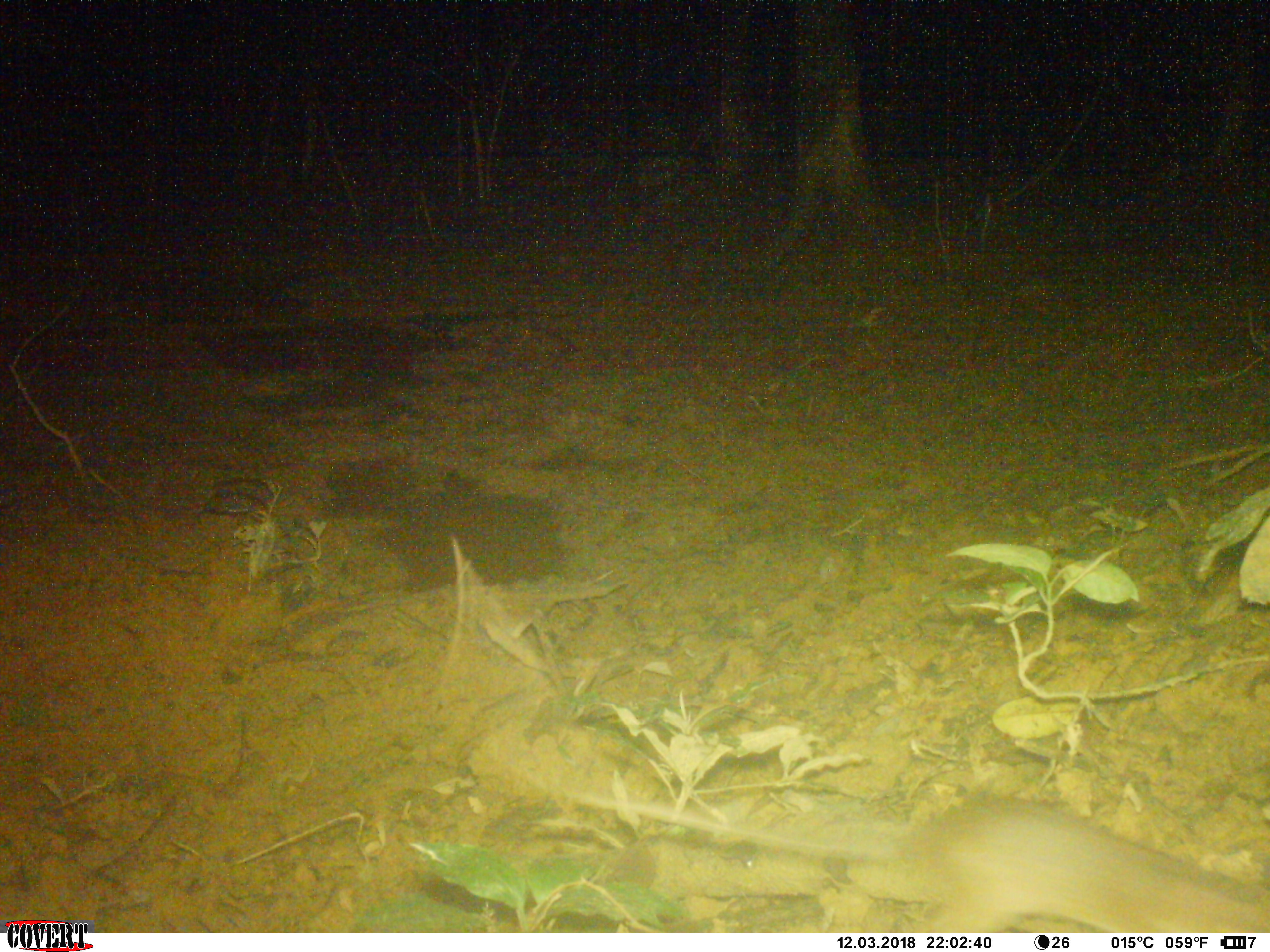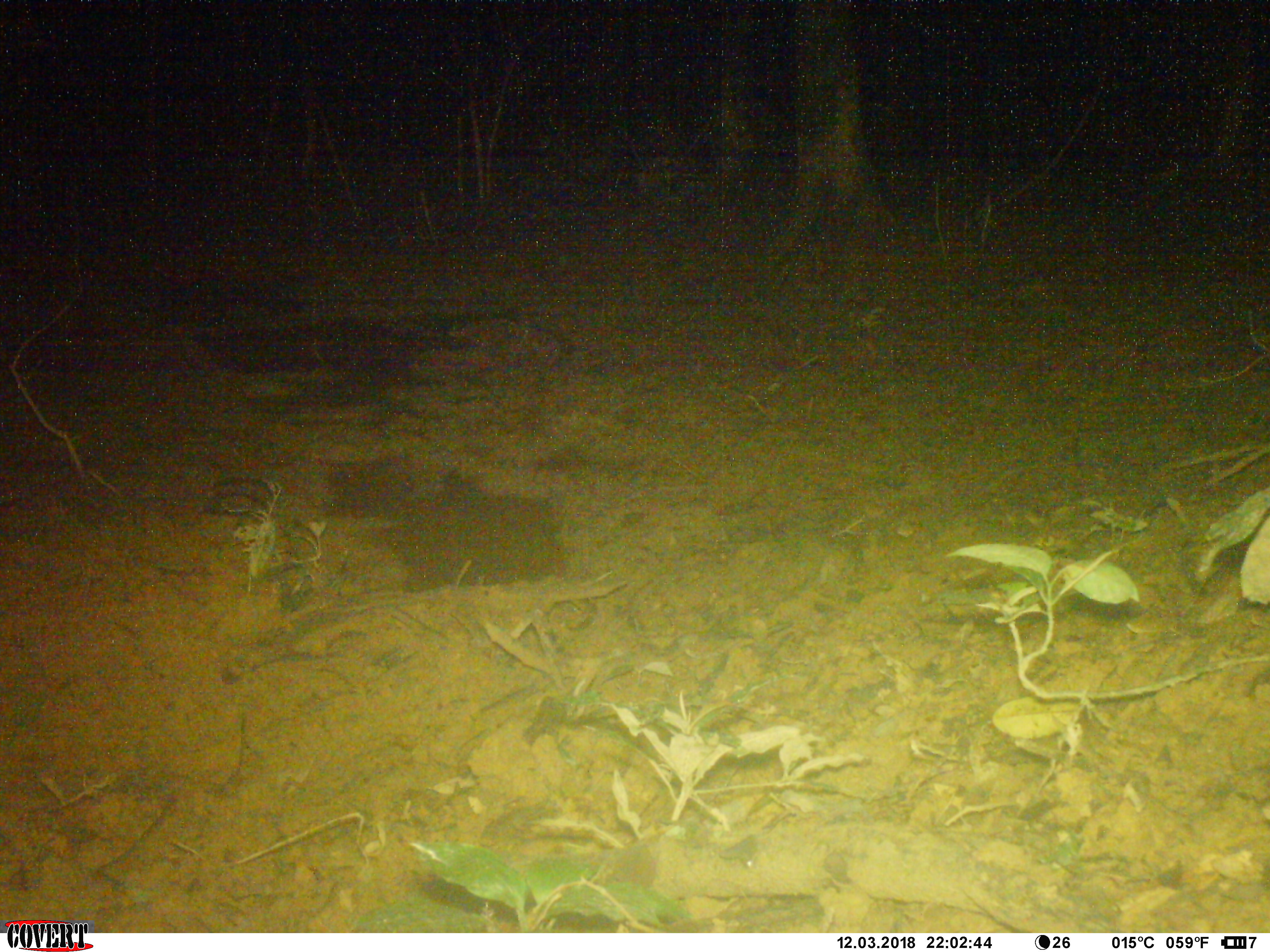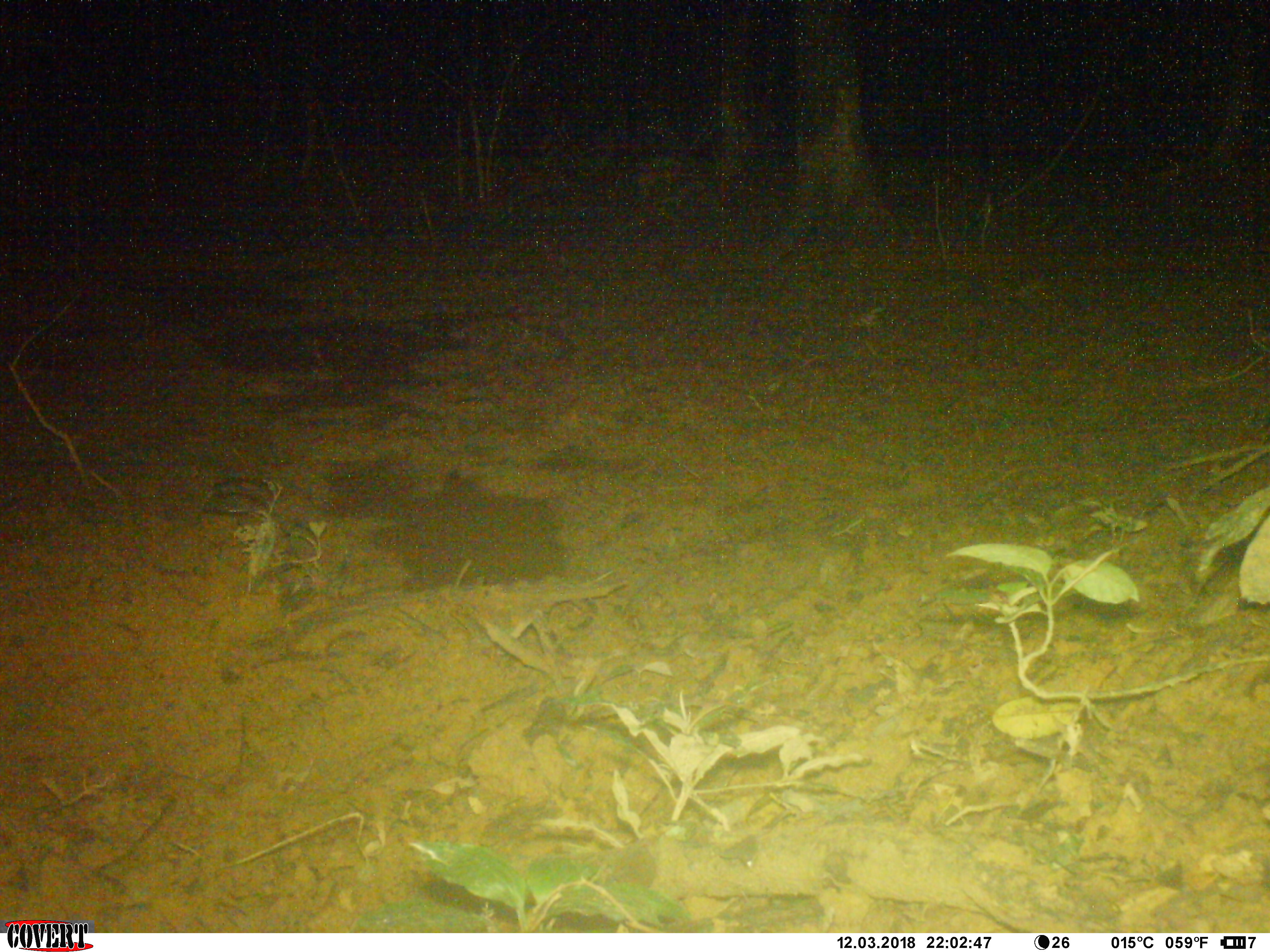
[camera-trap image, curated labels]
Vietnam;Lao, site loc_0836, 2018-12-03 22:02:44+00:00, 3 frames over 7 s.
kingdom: Animalia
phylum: Chordata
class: Mammalia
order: Rodentia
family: Muridae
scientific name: Muridae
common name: old-world mice and rats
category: unidentified murid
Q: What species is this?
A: Unidentified murid (old-world mice and rats) (Muridae).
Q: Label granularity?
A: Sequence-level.